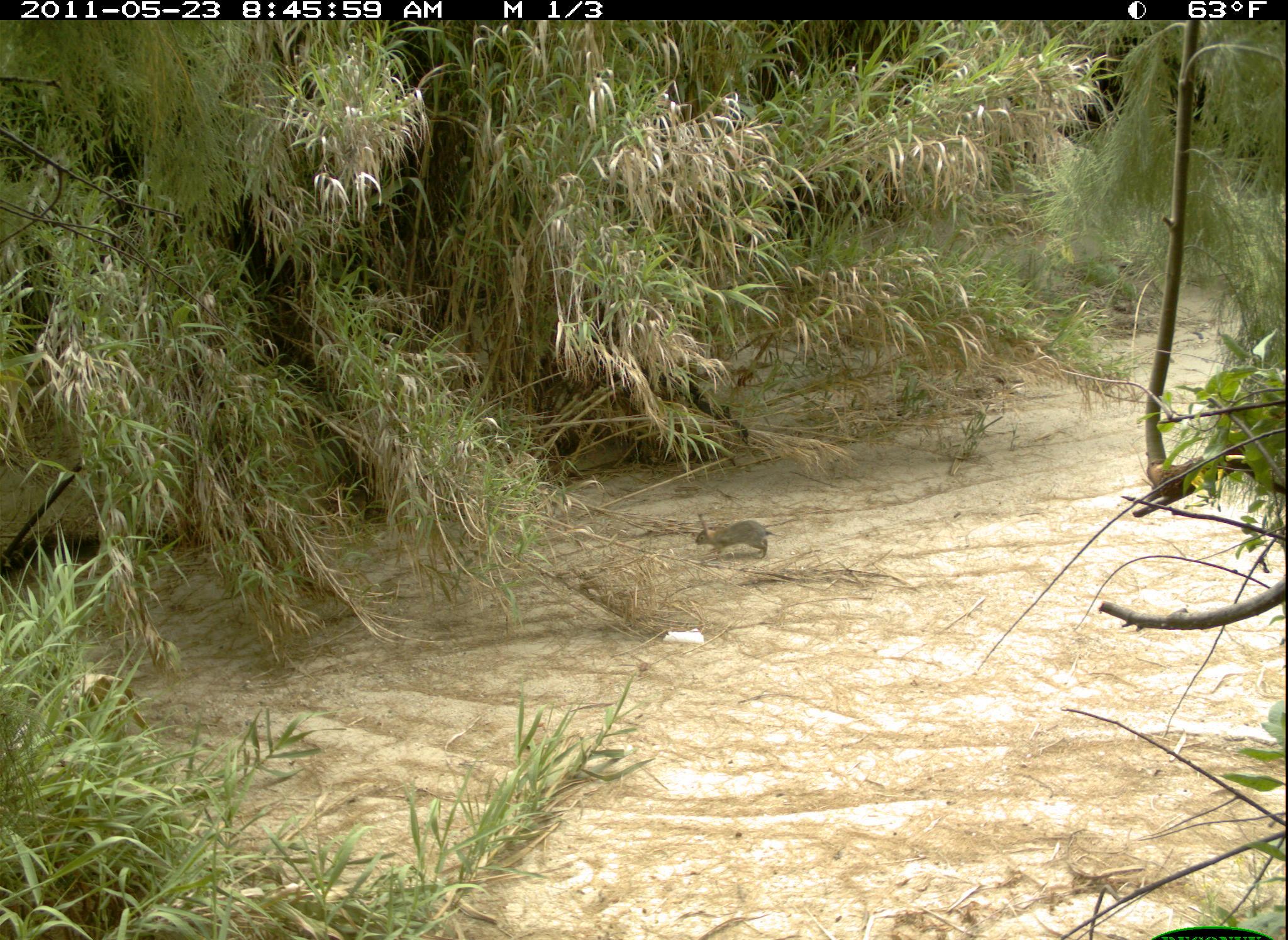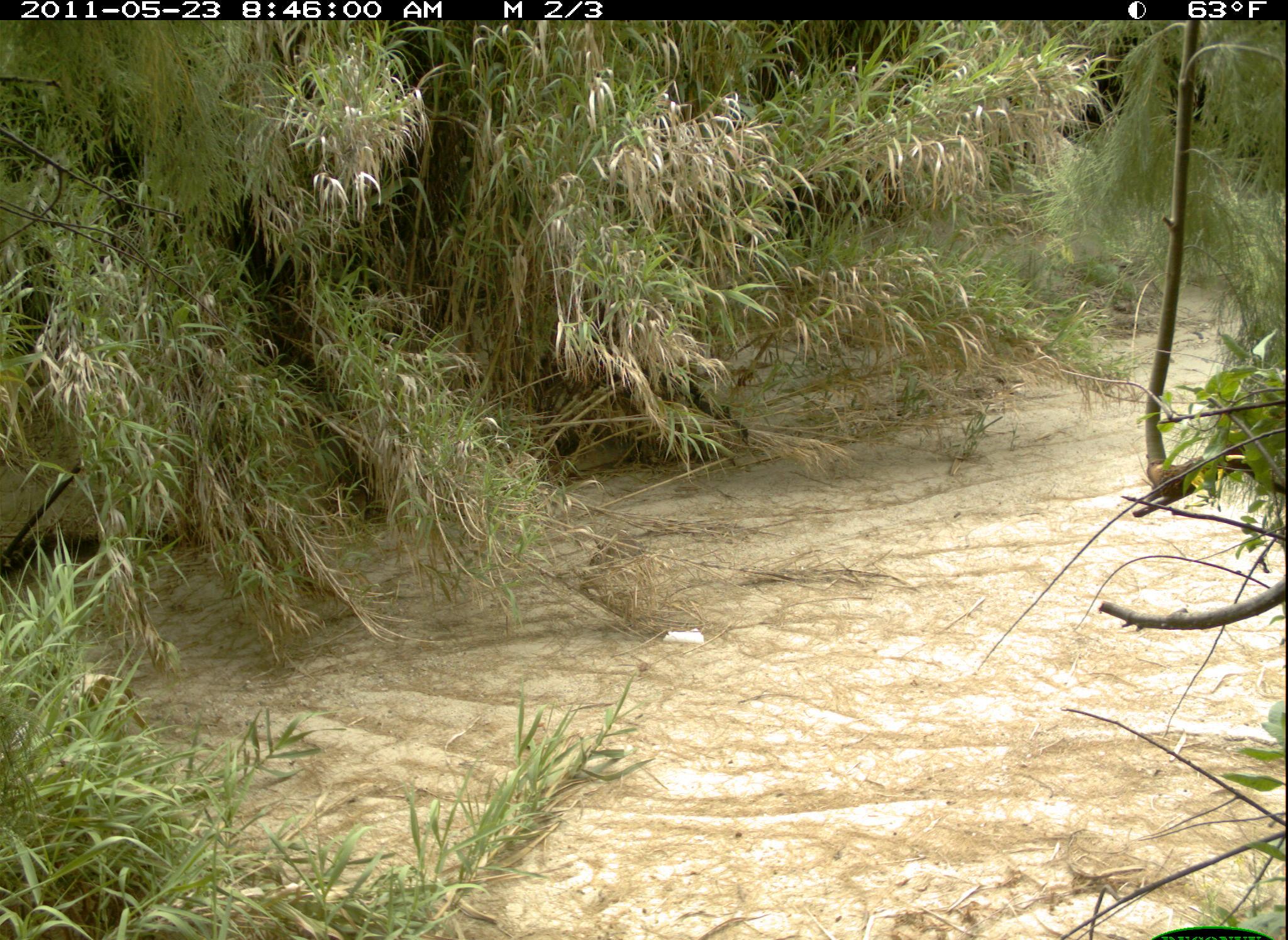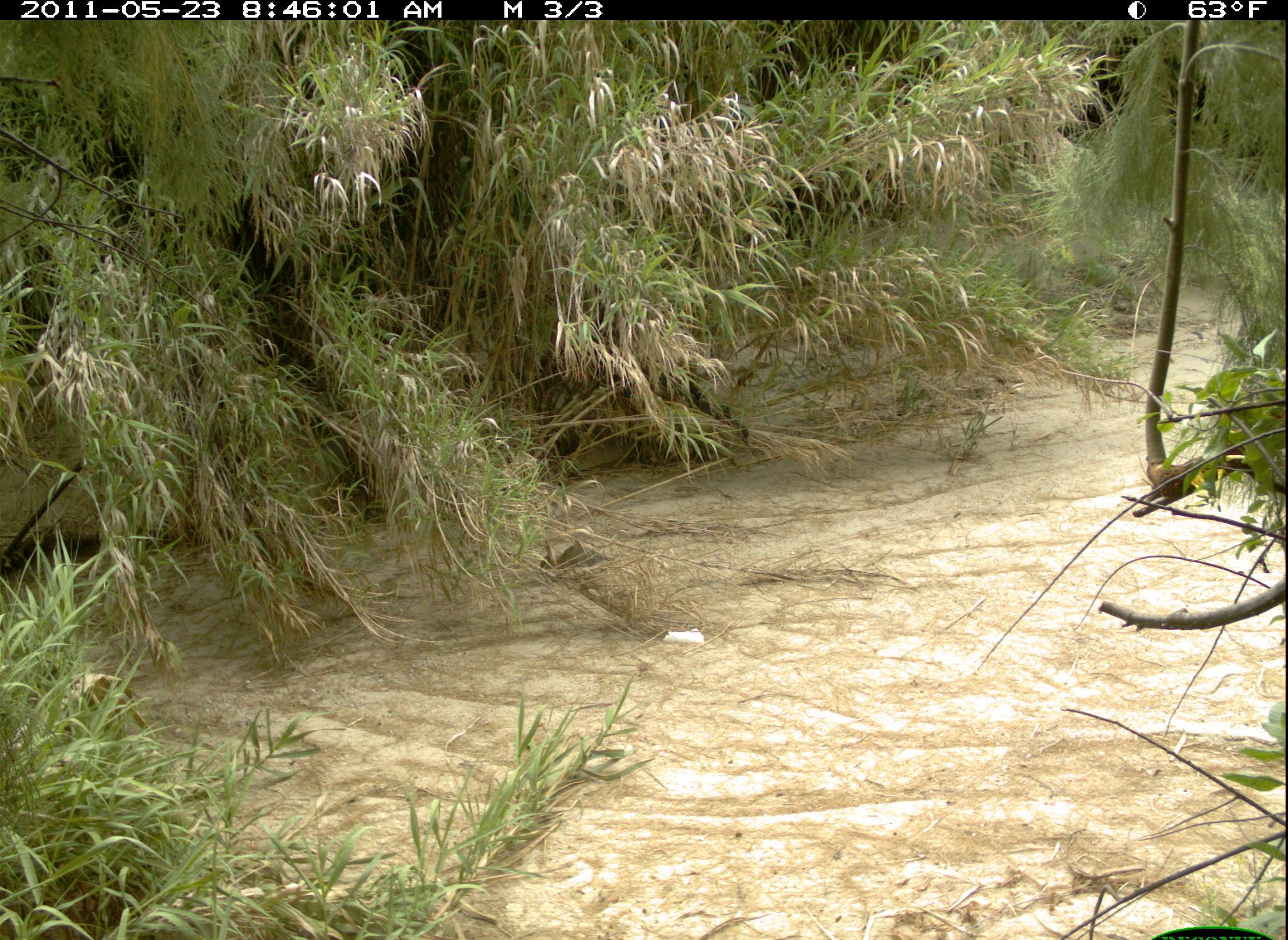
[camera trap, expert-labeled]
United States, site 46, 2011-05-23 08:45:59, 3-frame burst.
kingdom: Animalia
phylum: Chordata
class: Mammalia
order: Lagomorpha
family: Leporidae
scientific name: Leporidae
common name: rabbits and hares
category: rabbit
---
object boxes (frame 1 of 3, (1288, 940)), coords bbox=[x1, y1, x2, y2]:
rabbit: bbox=[681, 478, 794, 593]